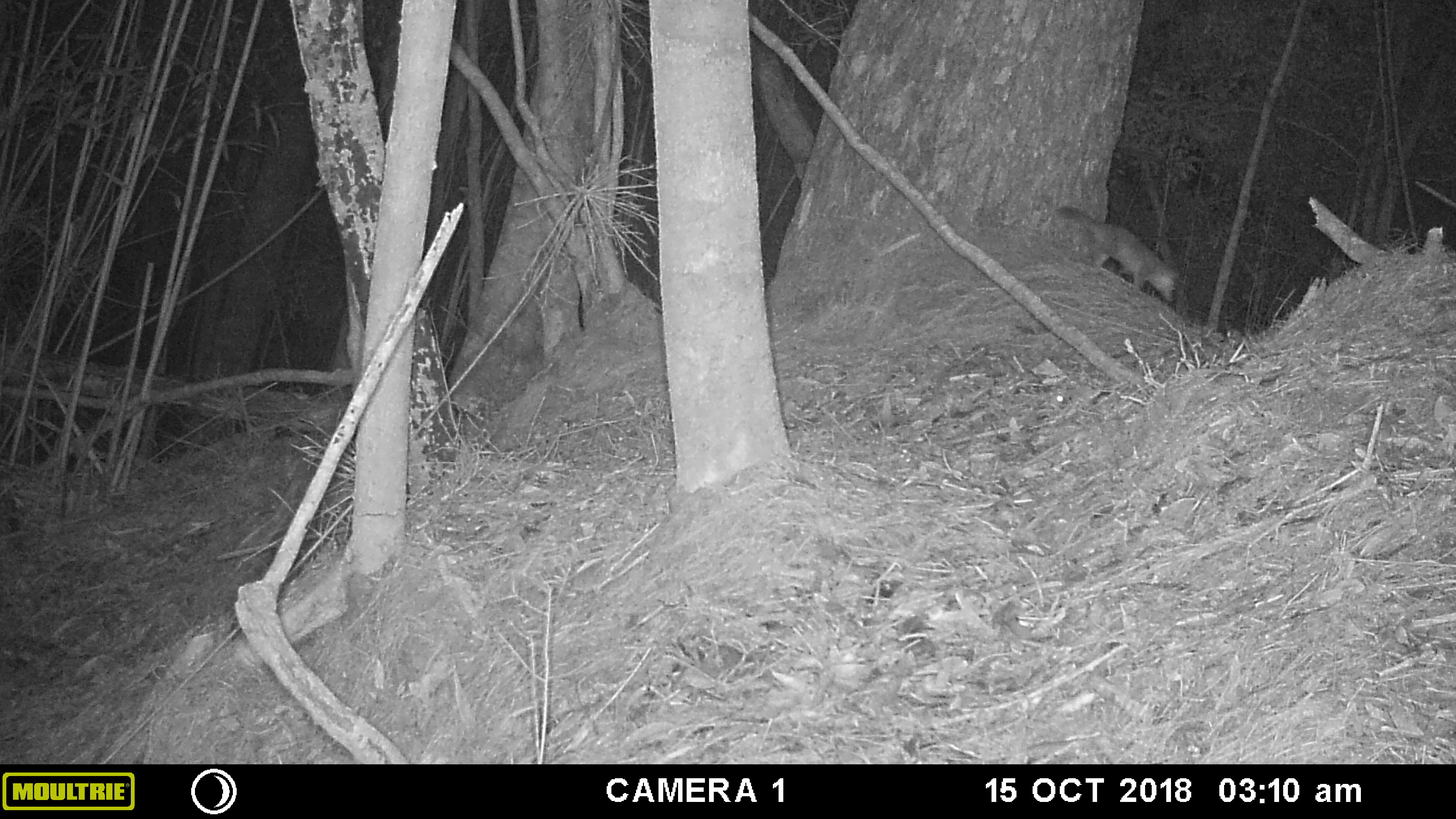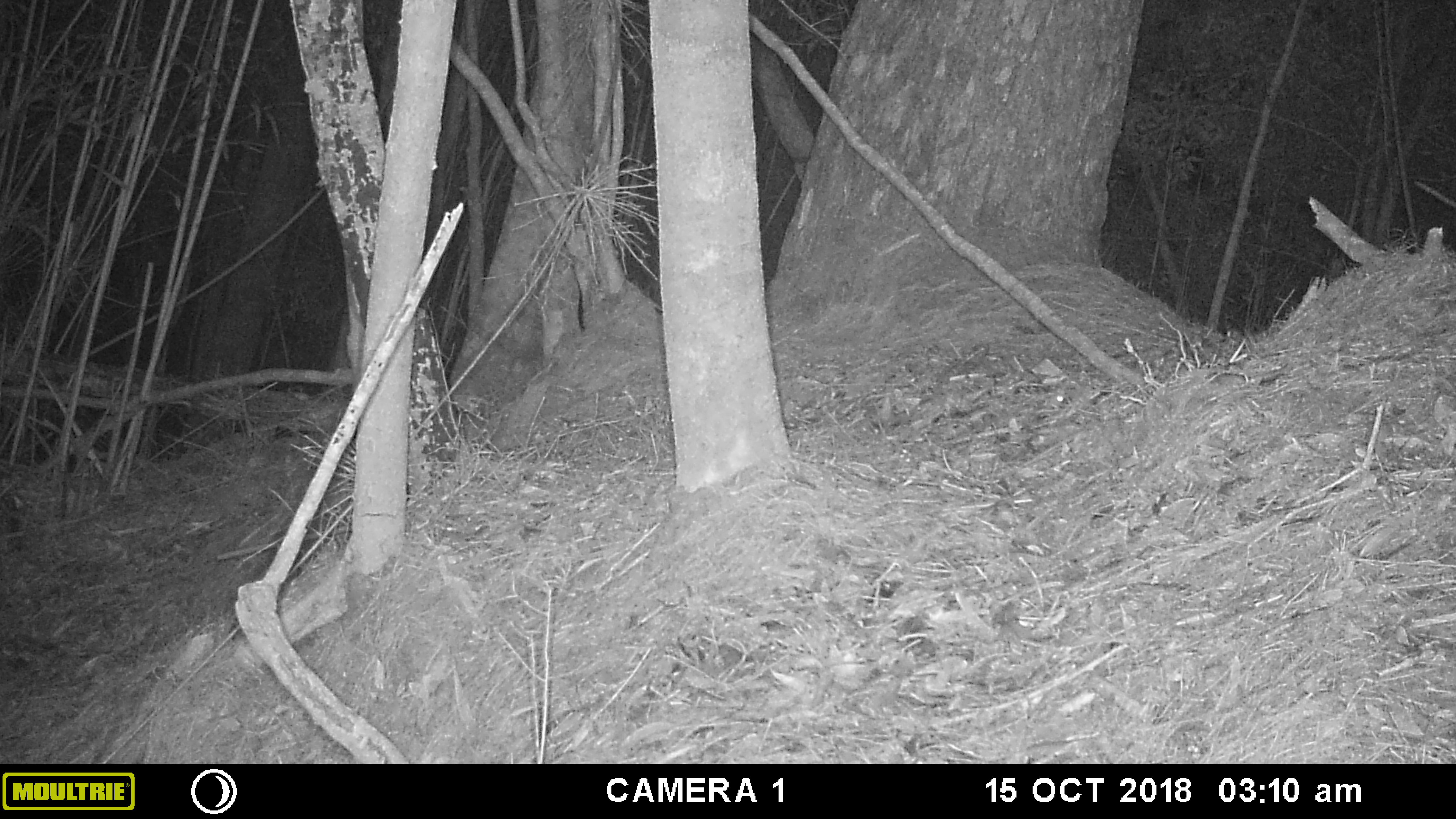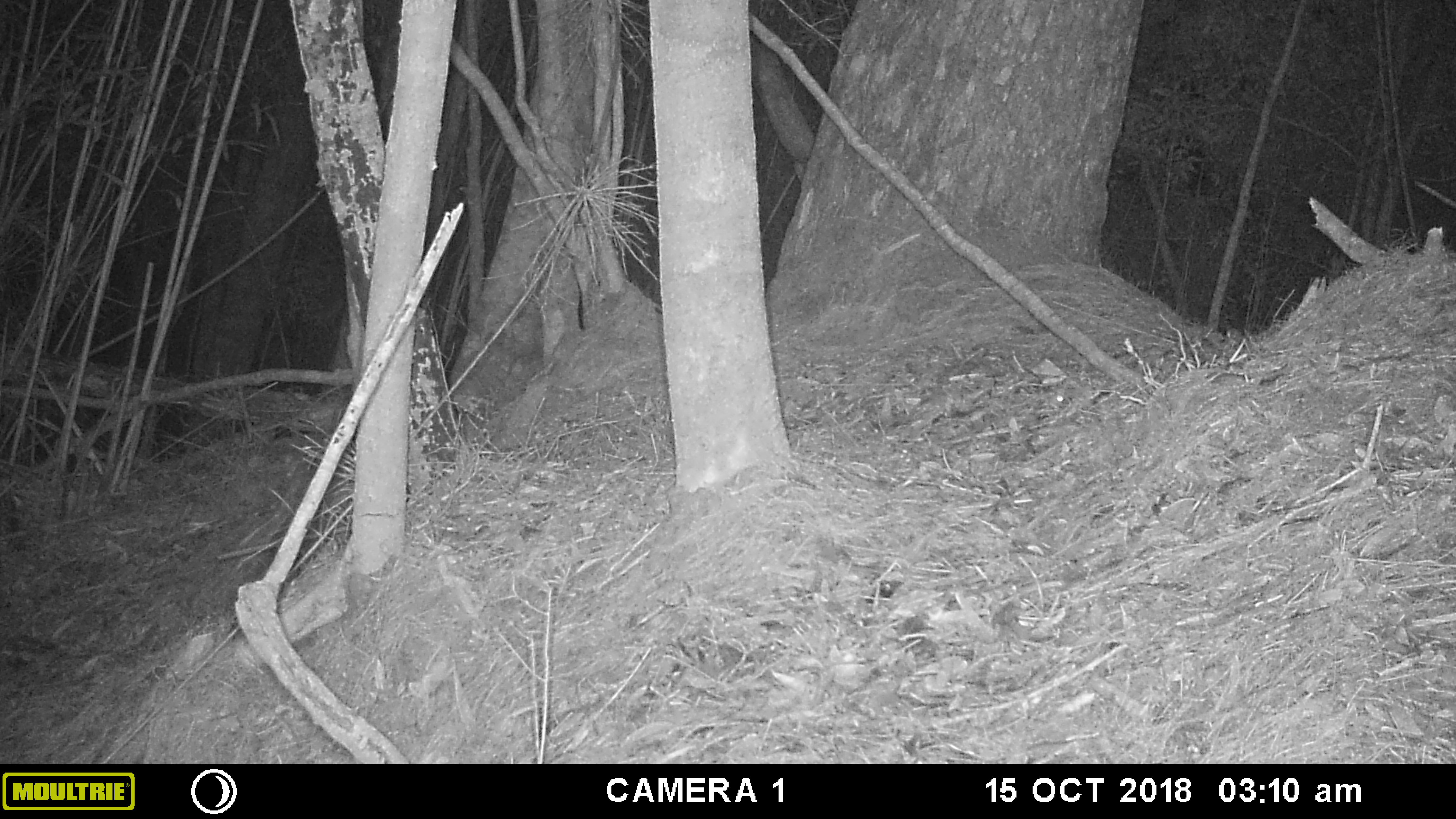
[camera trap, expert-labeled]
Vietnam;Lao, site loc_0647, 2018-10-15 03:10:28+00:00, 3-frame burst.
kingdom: Animalia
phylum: Chordata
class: Mammalia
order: Carnivora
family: Mustelidae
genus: Melogale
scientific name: Melogale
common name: ferret badger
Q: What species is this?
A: Ferret badger (Melogale).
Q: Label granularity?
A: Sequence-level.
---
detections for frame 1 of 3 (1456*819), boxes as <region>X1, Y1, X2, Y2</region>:
ferret badger: <region>1054, 203, 1179, 303</region>